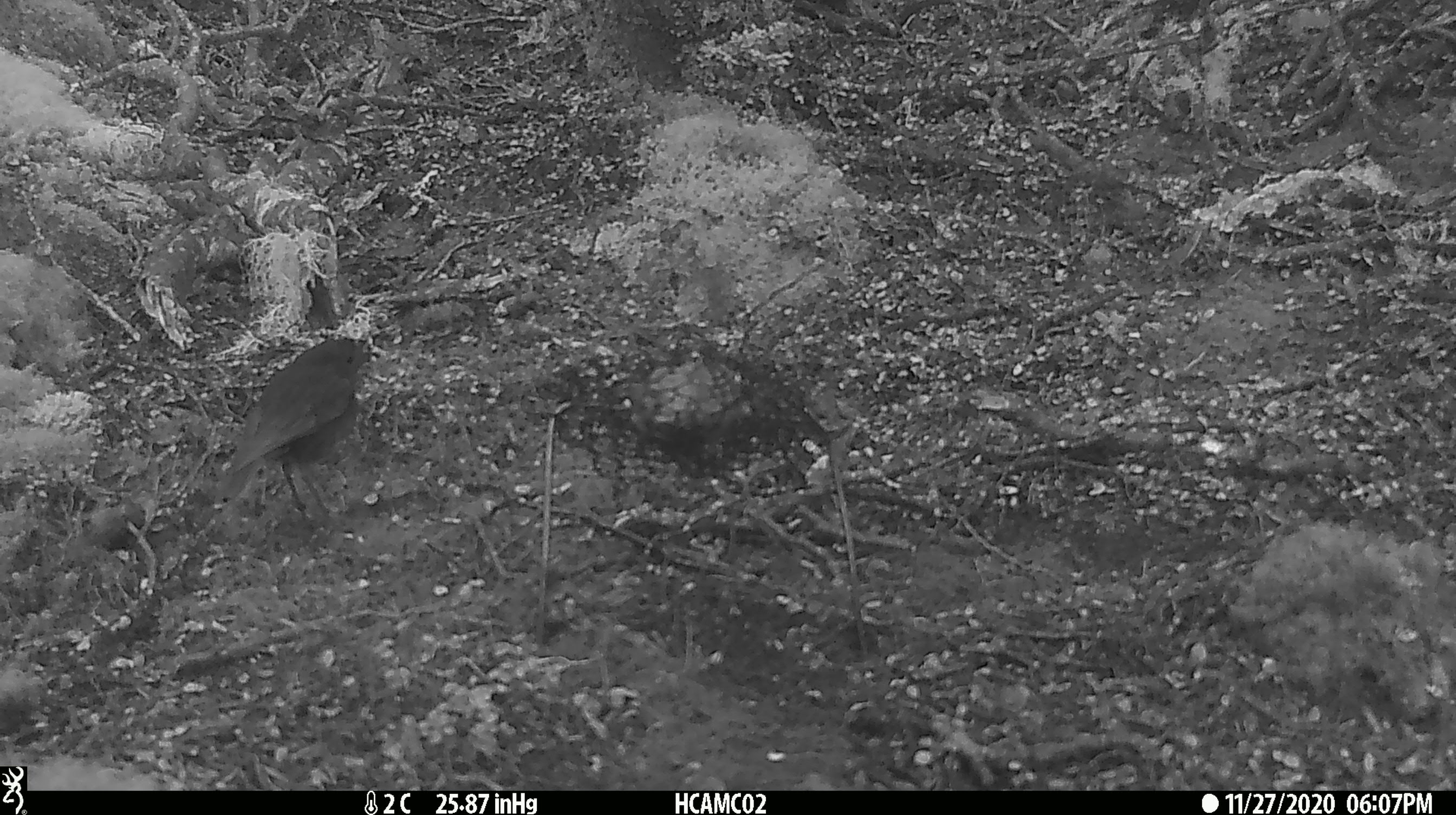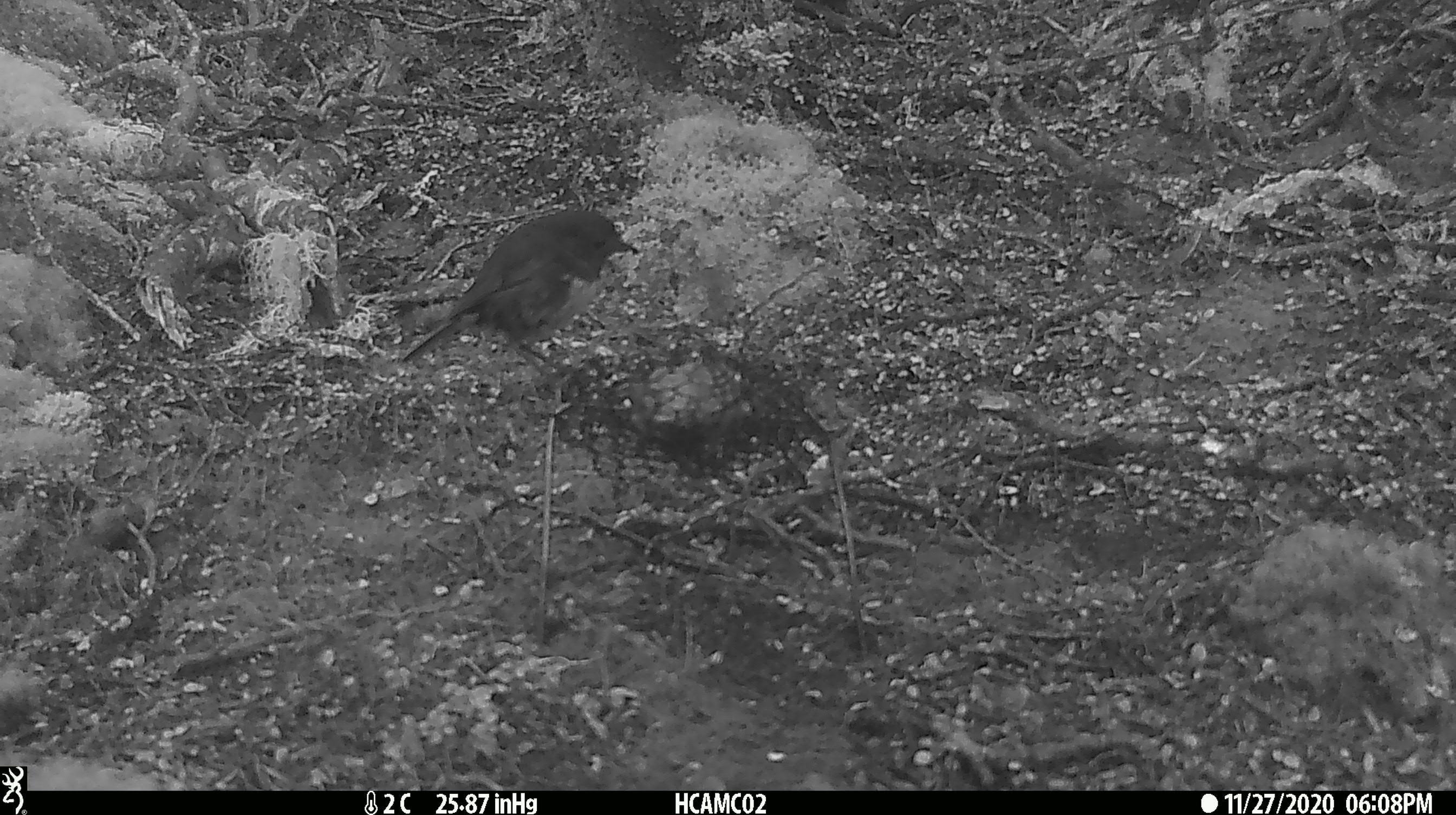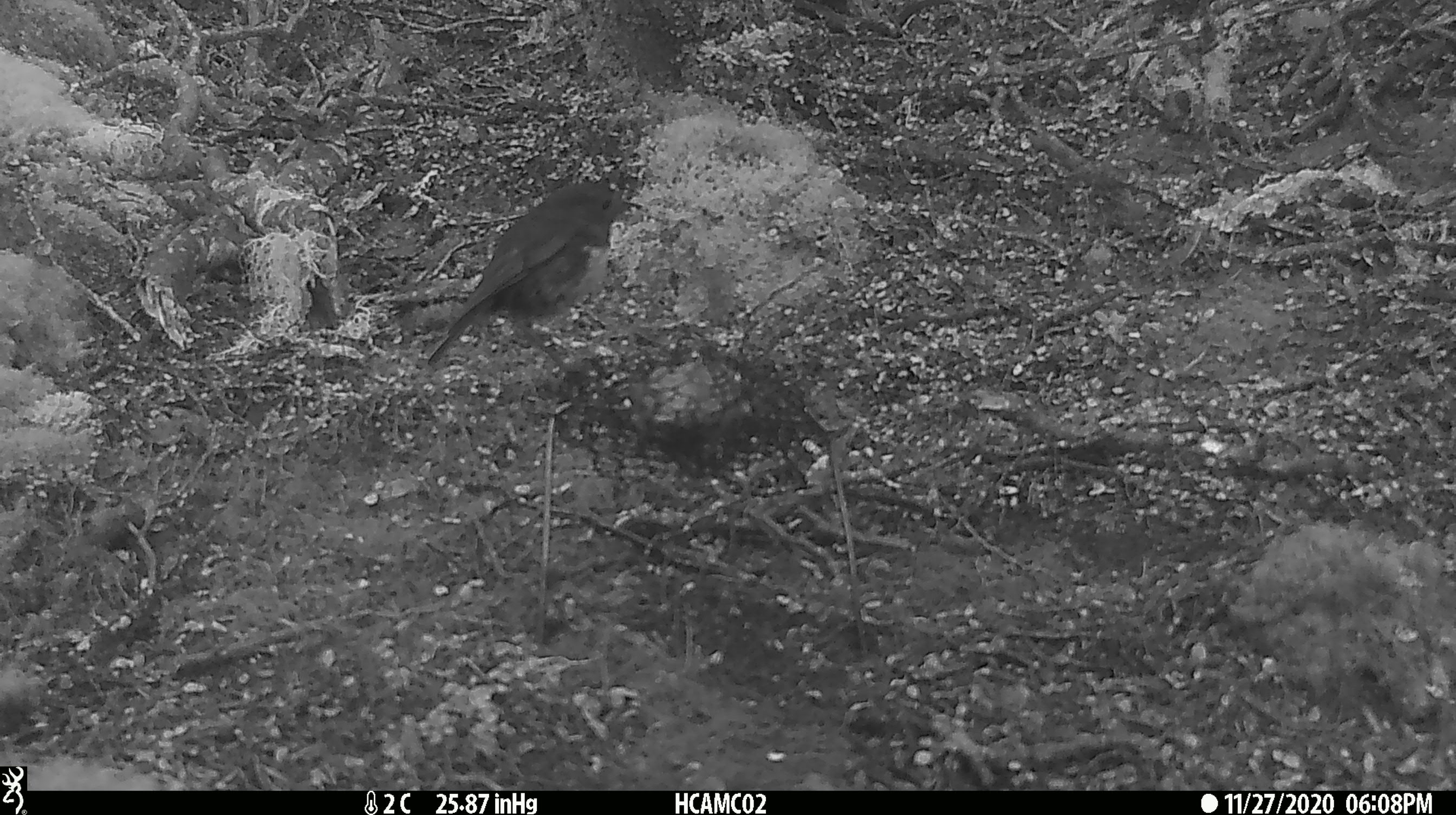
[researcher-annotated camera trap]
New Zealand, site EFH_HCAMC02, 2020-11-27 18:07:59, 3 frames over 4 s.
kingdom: Animalia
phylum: Chordata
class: Aves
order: Passeriformes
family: Petroicidae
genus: Petroica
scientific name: Petroica australis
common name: new zealand robin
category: robin